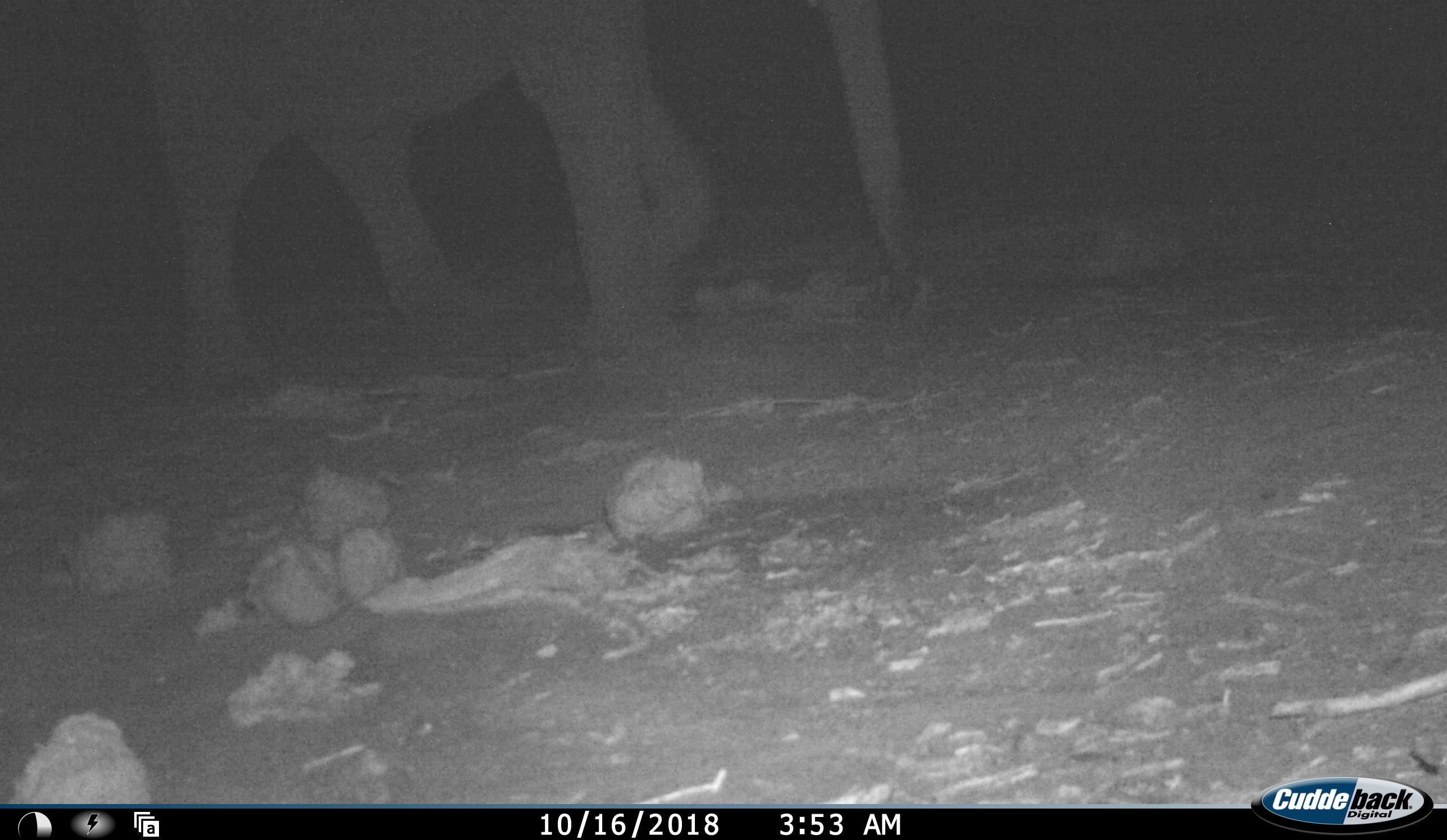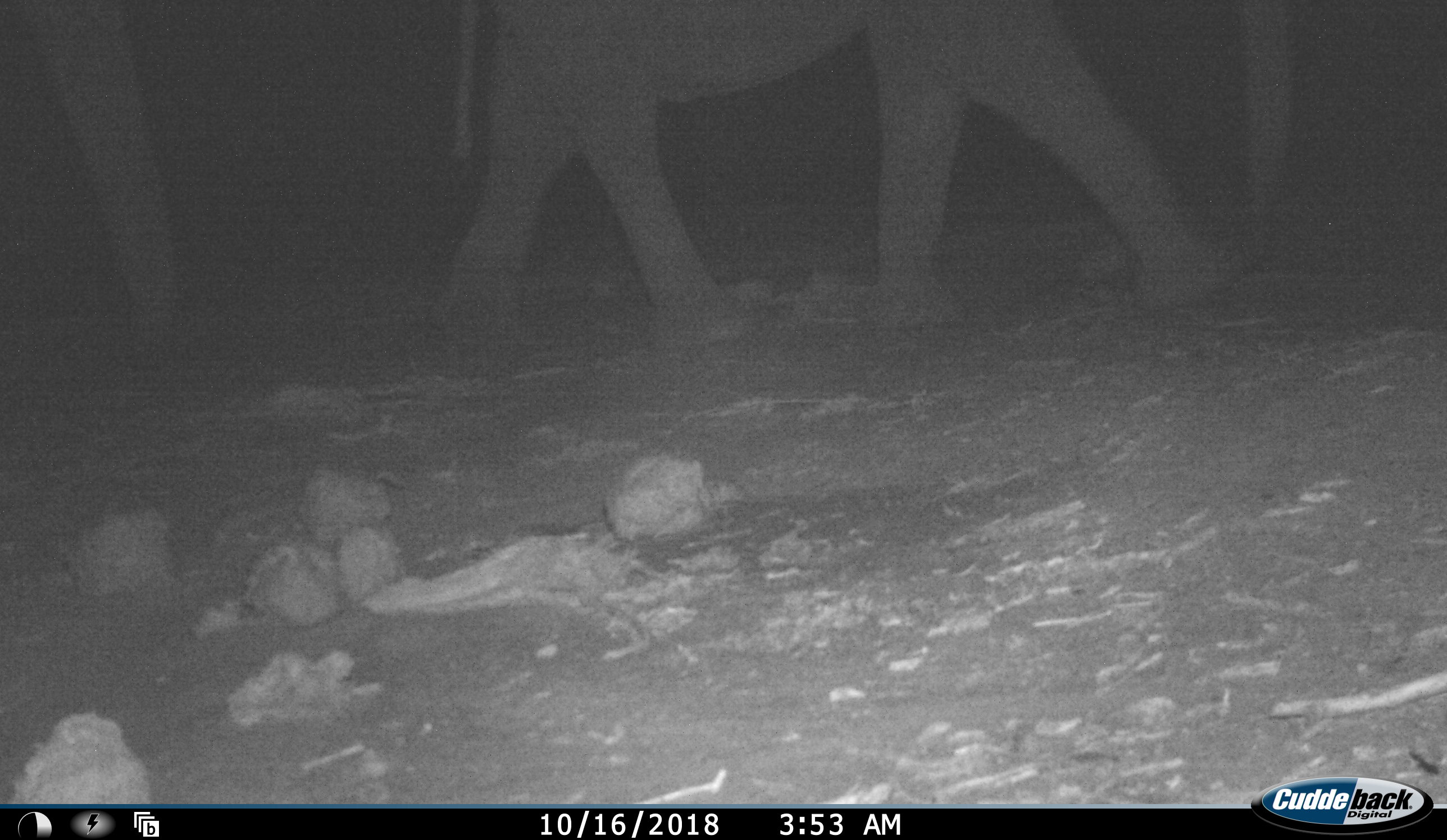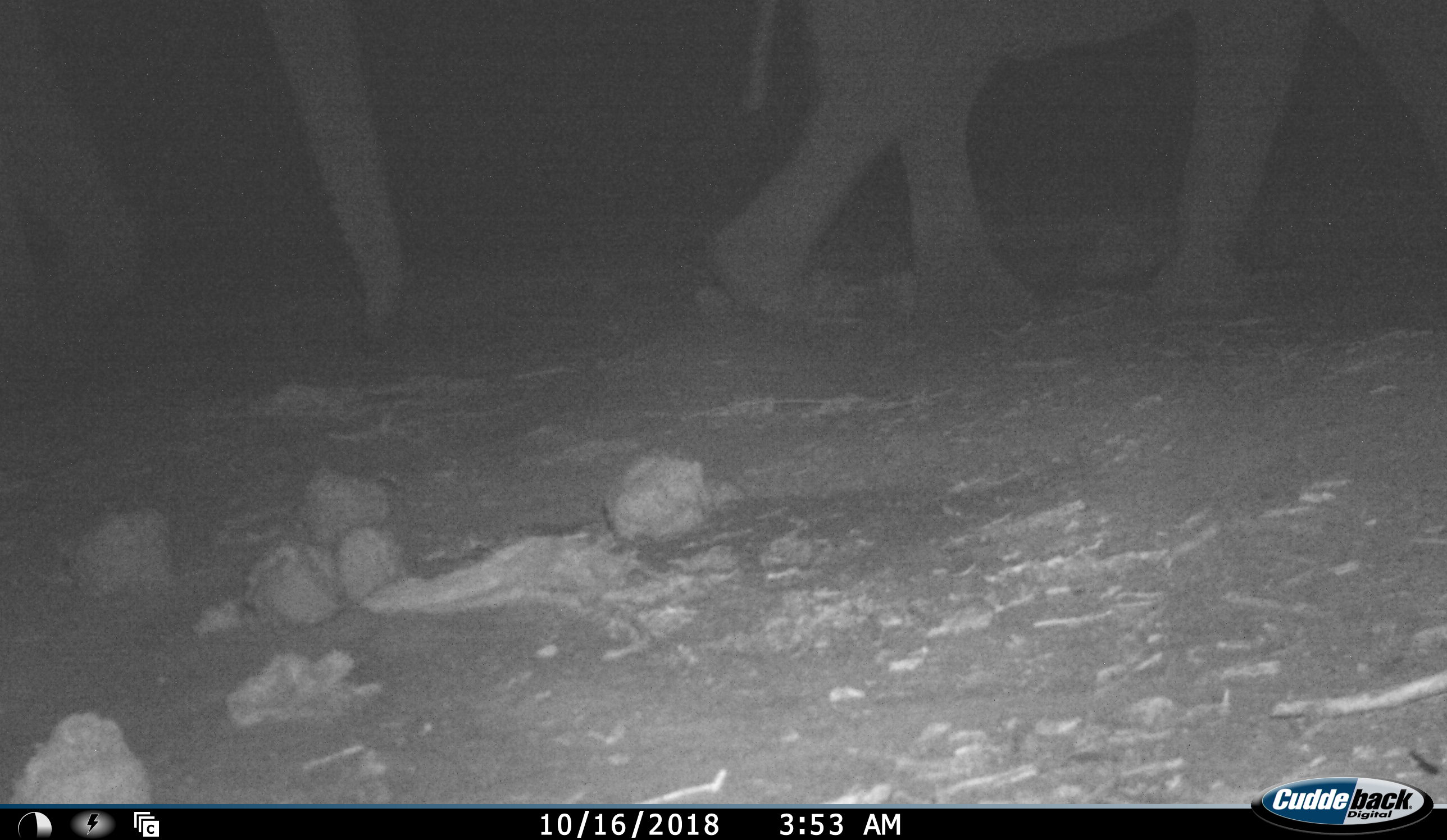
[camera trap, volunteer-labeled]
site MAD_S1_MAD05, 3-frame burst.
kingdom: Animalia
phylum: Chordata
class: Mammalia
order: Proboscidea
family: Elephantidae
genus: Loxodonta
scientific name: Loxodonta africana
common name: african bush elephant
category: elephant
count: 2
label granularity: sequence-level